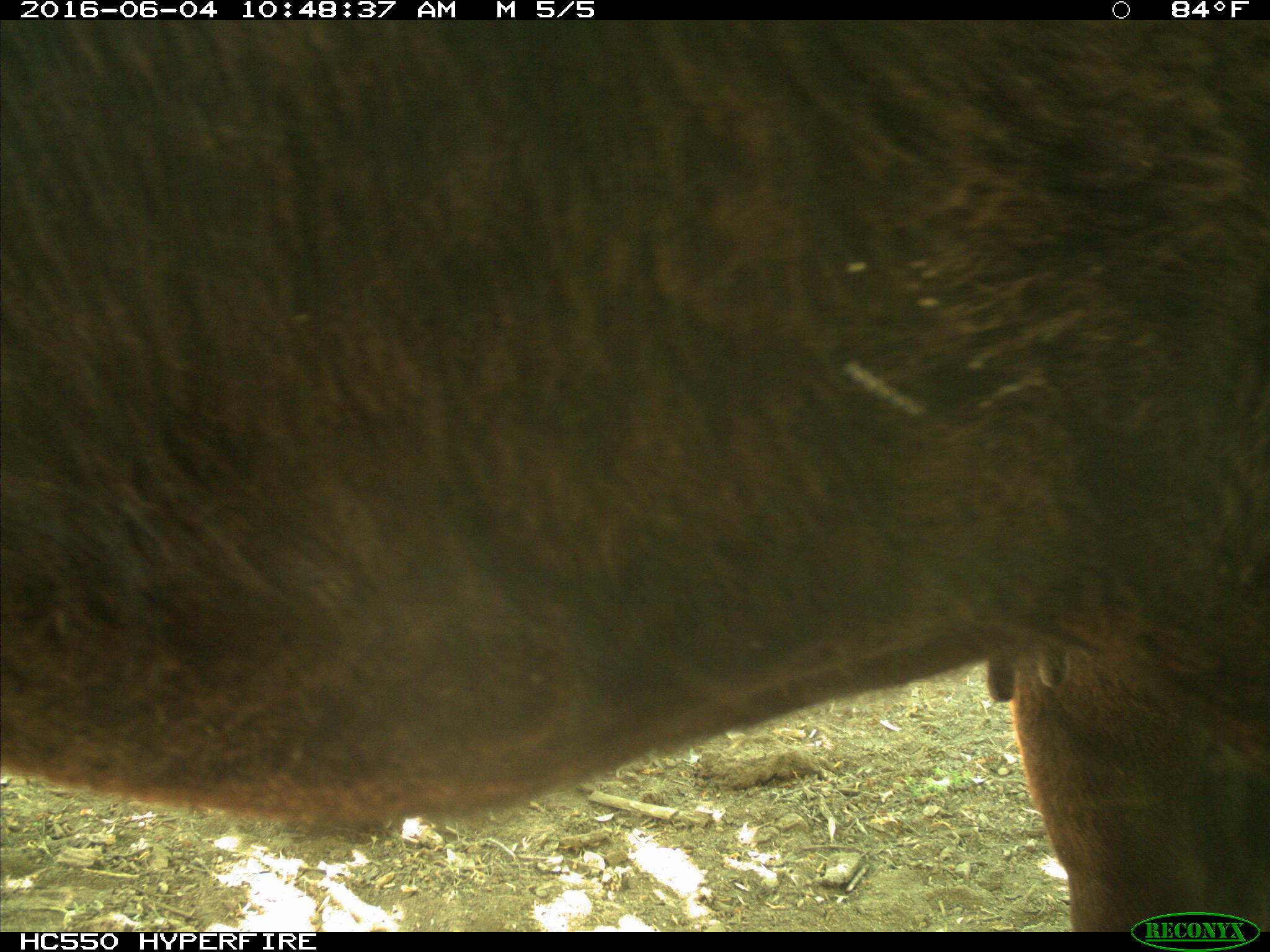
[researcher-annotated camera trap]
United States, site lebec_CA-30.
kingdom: Animalia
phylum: Chordata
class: Mammalia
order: Artiodactyla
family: Bovidae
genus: Bos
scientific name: Bos taurus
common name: domestic cow